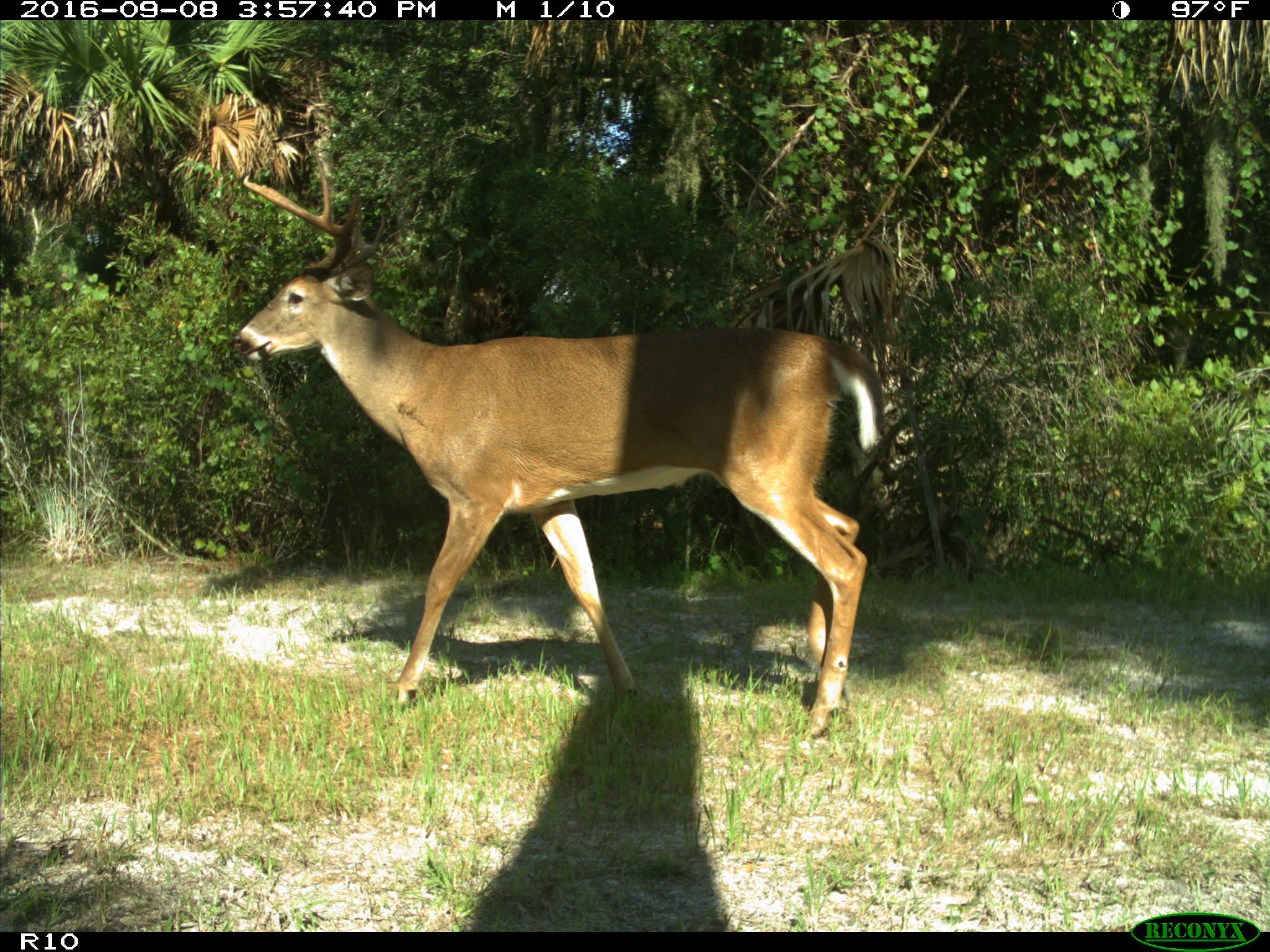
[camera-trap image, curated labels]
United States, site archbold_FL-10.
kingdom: Animalia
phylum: Chordata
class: Mammalia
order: Artiodactyla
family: Cervidae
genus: Odocoileus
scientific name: Odocoileus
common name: deer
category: unidentified deer